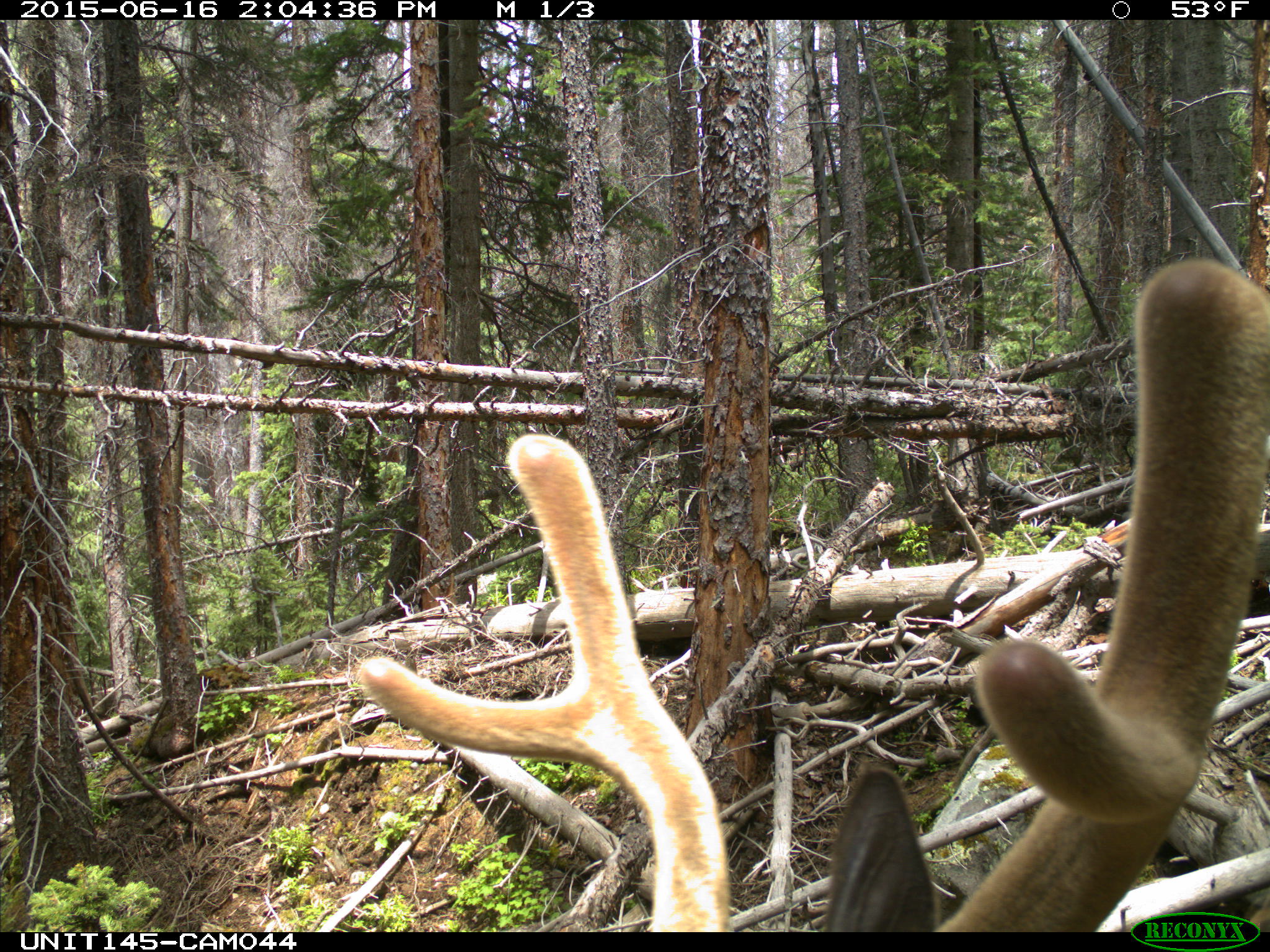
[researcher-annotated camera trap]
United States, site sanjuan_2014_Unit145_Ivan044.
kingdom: Animalia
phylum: Chordata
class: Mammalia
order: Artiodactyla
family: Cervidae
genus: Cervus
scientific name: Cervus elaphus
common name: red deer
Cervus elaphus (red deer).